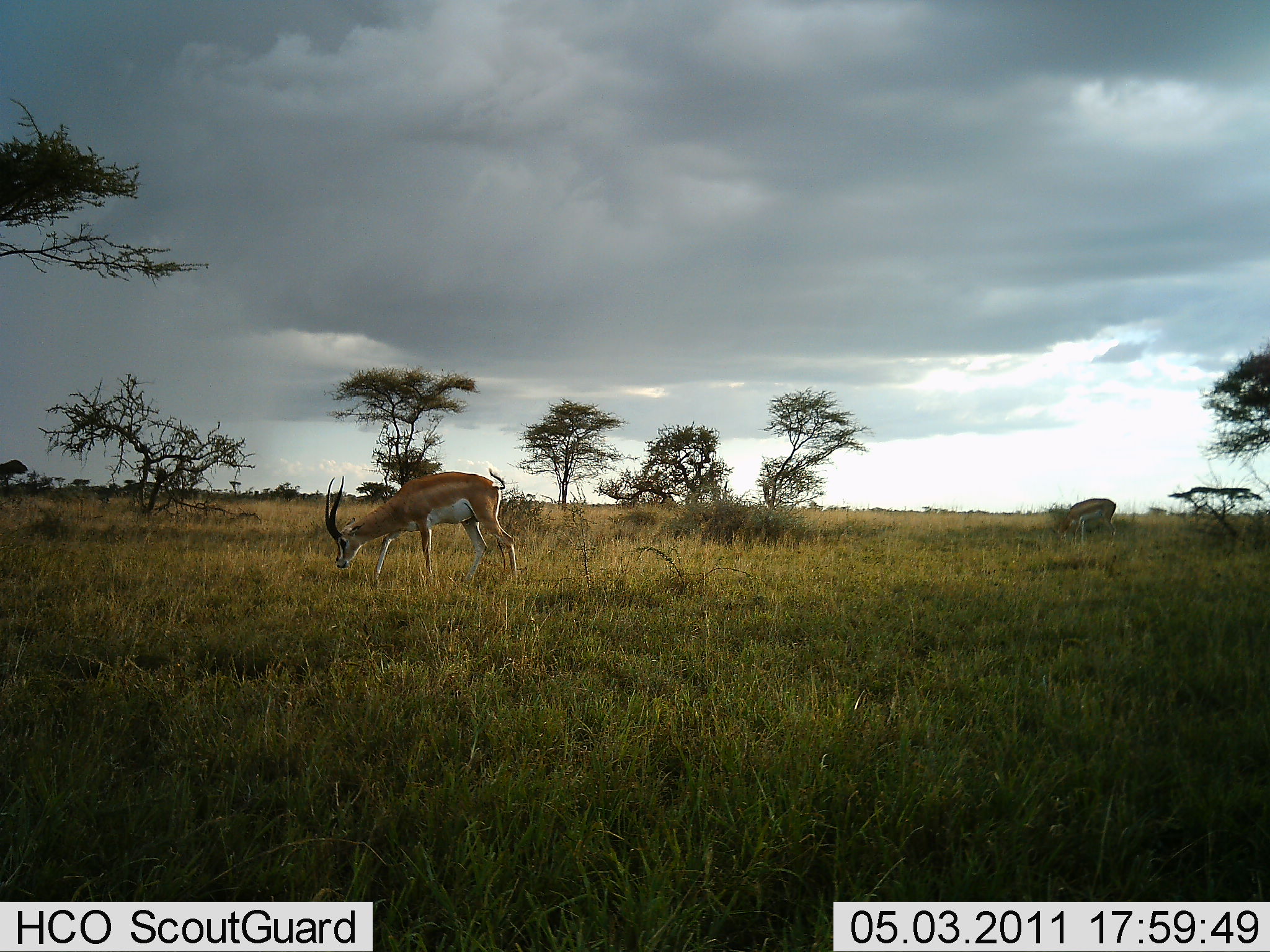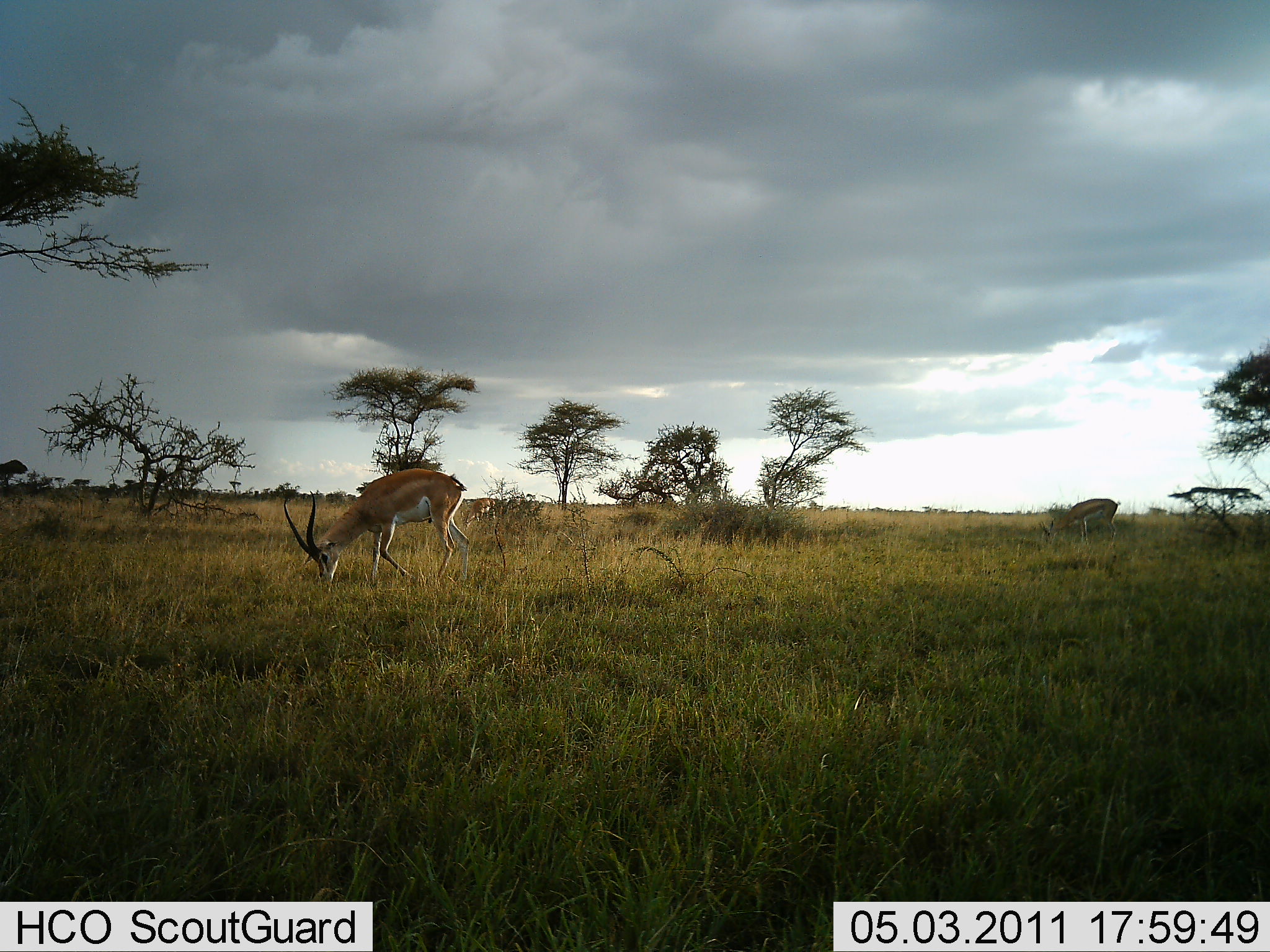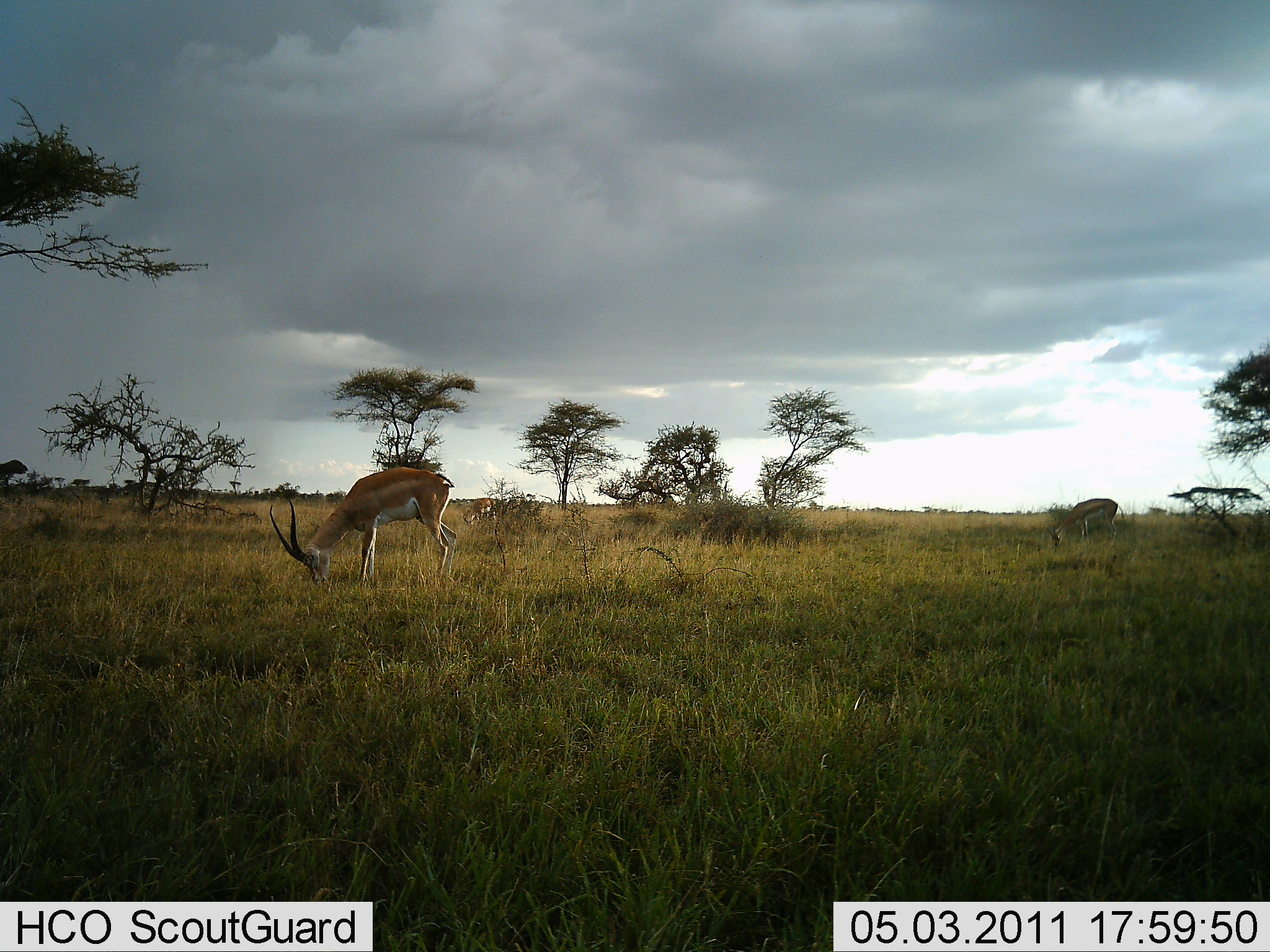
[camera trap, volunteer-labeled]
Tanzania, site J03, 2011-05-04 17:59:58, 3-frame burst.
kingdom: Animalia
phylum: Chordata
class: Mammalia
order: Artiodactyla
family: Bovidae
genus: Nanger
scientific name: Nanger granti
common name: grant's gazelle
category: gazellegrants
Gazellegrants (grant's gazelle) (Nanger granti), count 2. Behavior (volunteer vote fractions): standing 8%, resting 0%, moving 8%, interacting 0%. Young present (vote fraction): 0%. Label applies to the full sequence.